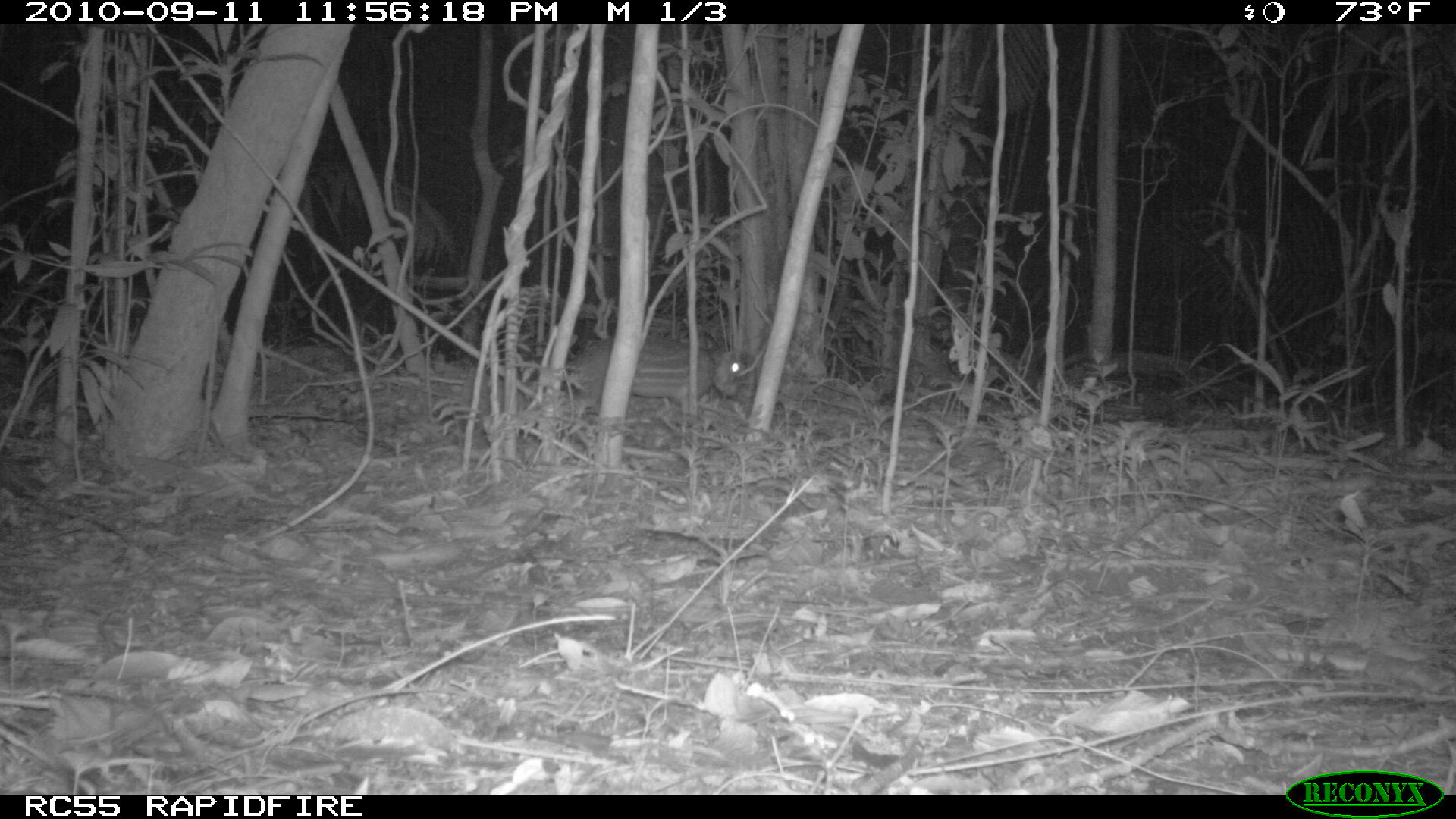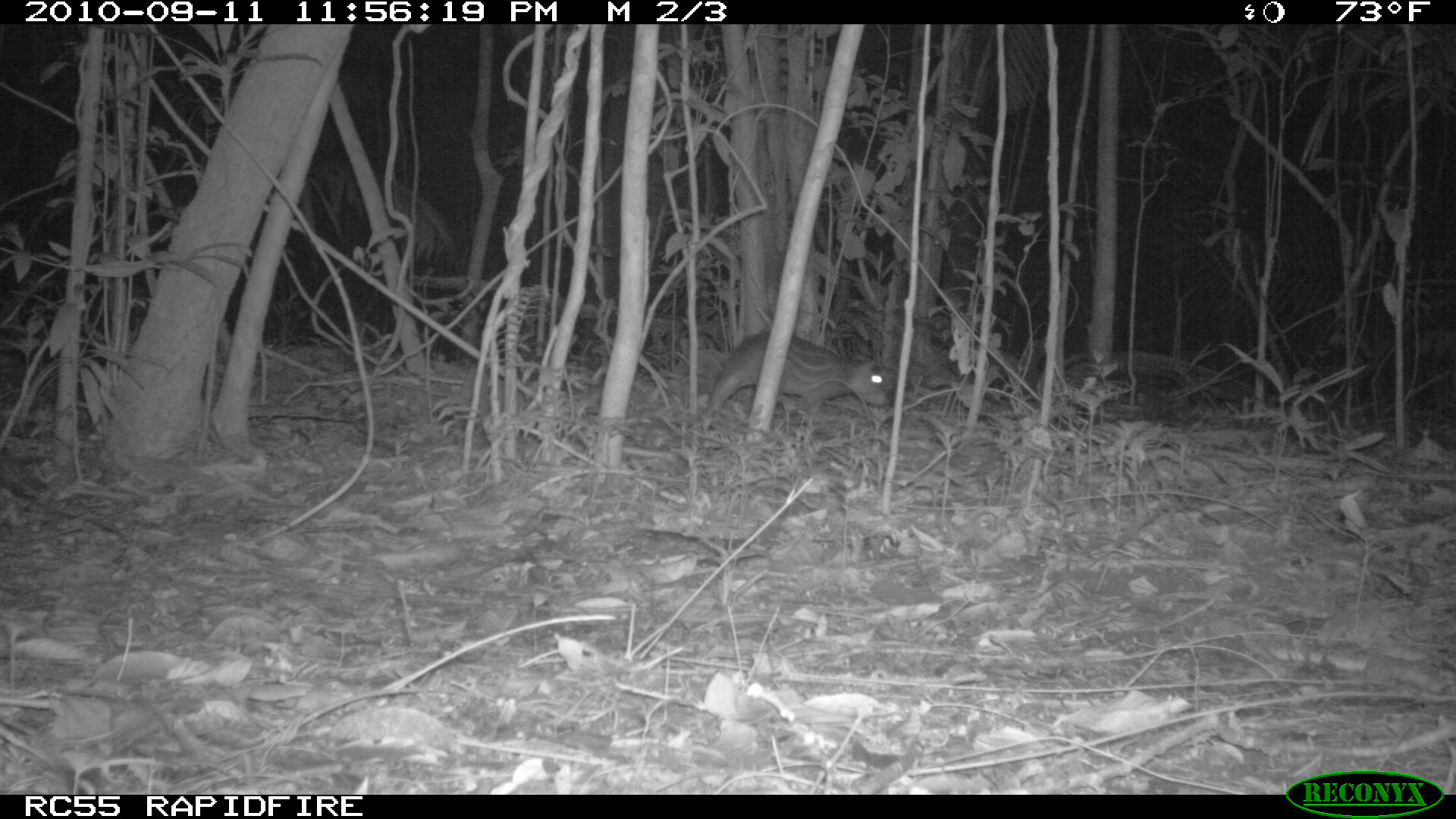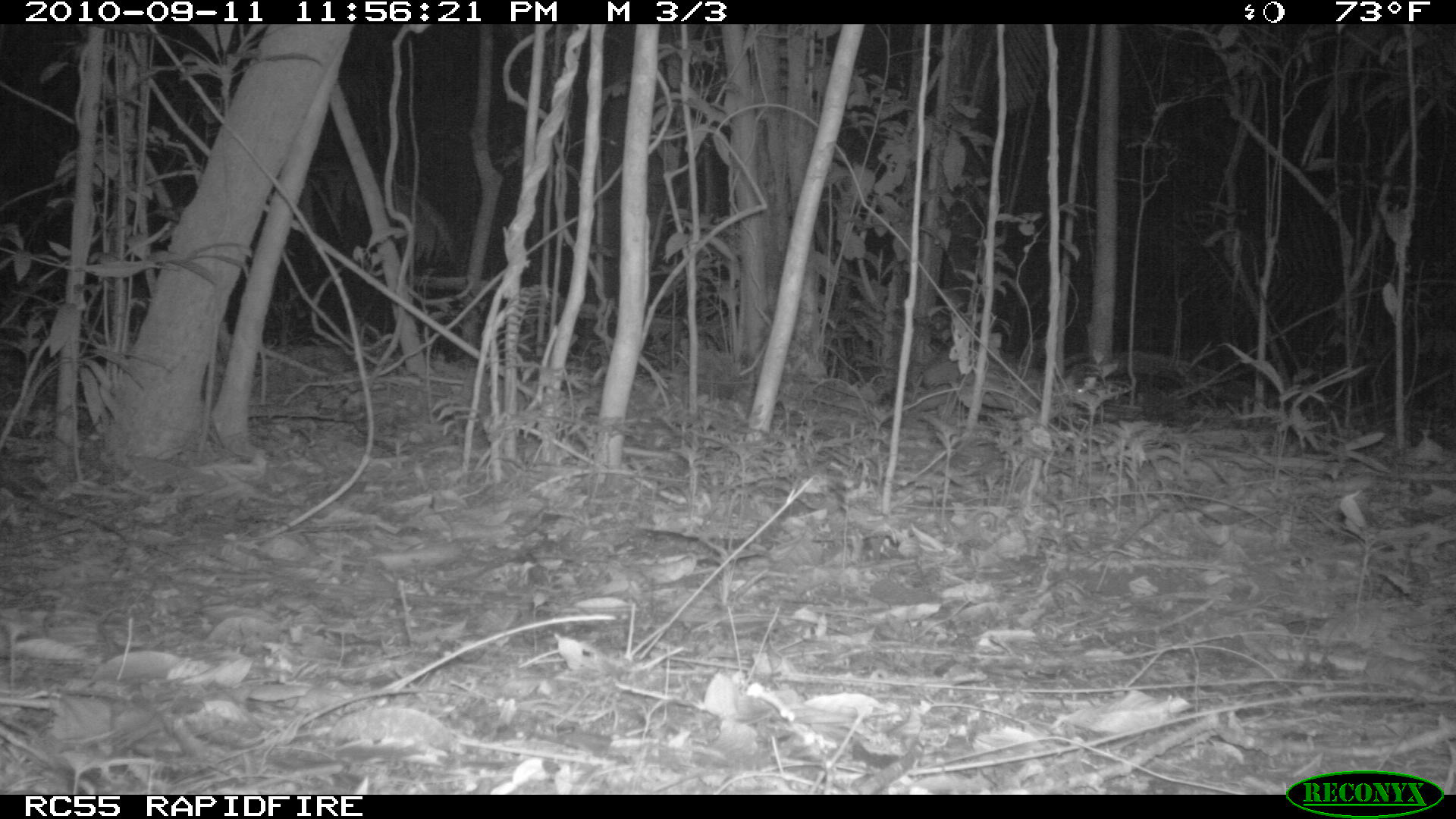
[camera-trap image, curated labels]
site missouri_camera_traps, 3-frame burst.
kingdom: Animalia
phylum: Chordata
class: Mammalia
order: Rodentia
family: Cuniculidae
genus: Cuniculus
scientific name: Cuniculus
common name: paca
Paca (Cuniculus). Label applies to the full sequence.